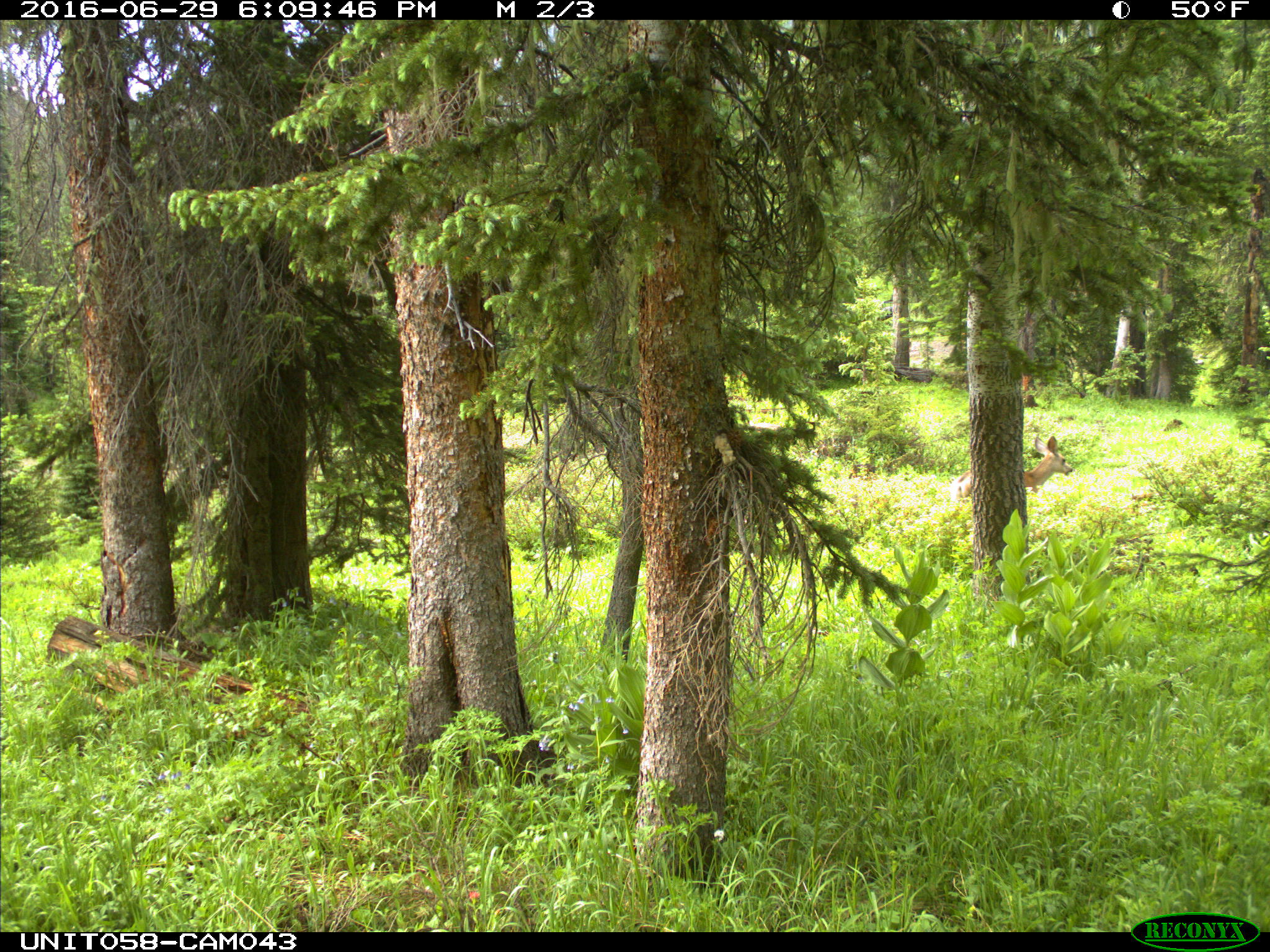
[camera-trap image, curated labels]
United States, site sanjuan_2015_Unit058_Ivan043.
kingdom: Animalia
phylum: Chordata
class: Mammalia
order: Artiodactyla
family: Cervidae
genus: Odocoileus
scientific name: Odocoileus hemionus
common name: mule deer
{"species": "Odocoileus hemionus (mule deer)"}